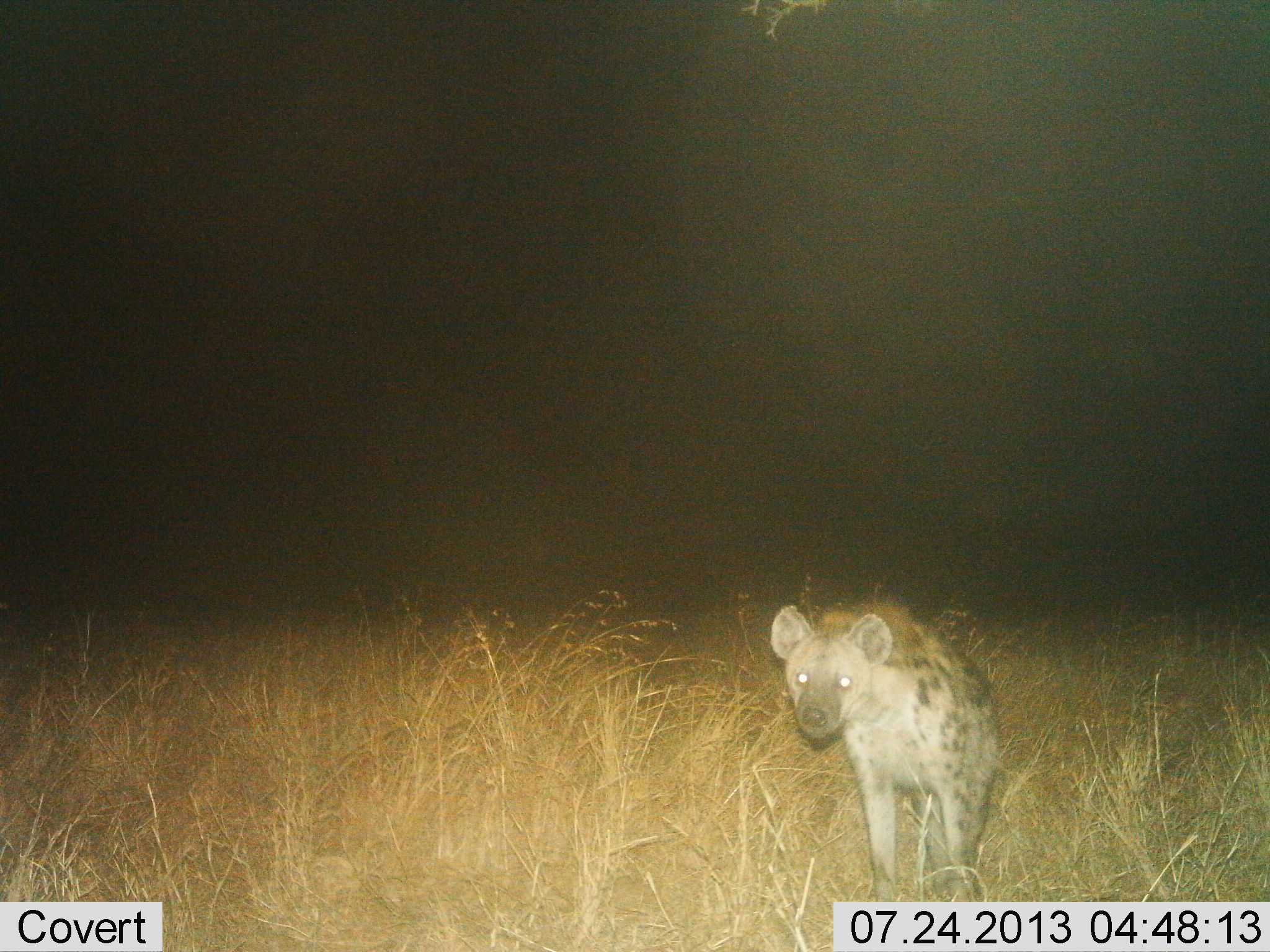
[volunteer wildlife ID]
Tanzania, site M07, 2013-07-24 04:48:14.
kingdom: Animalia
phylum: Chordata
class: Mammalia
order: Carnivora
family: Hyaenidae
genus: Crocuta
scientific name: Crocuta crocuta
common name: spotted hyena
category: hyenaspotted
Hyenaspotted (spotted hyena) (Crocuta crocuta), count 1. Behavior (volunteer vote fractions): standing 79%, resting 0%, moving 16%, interacting 5%. Young present (vote fraction): 0%. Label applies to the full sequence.